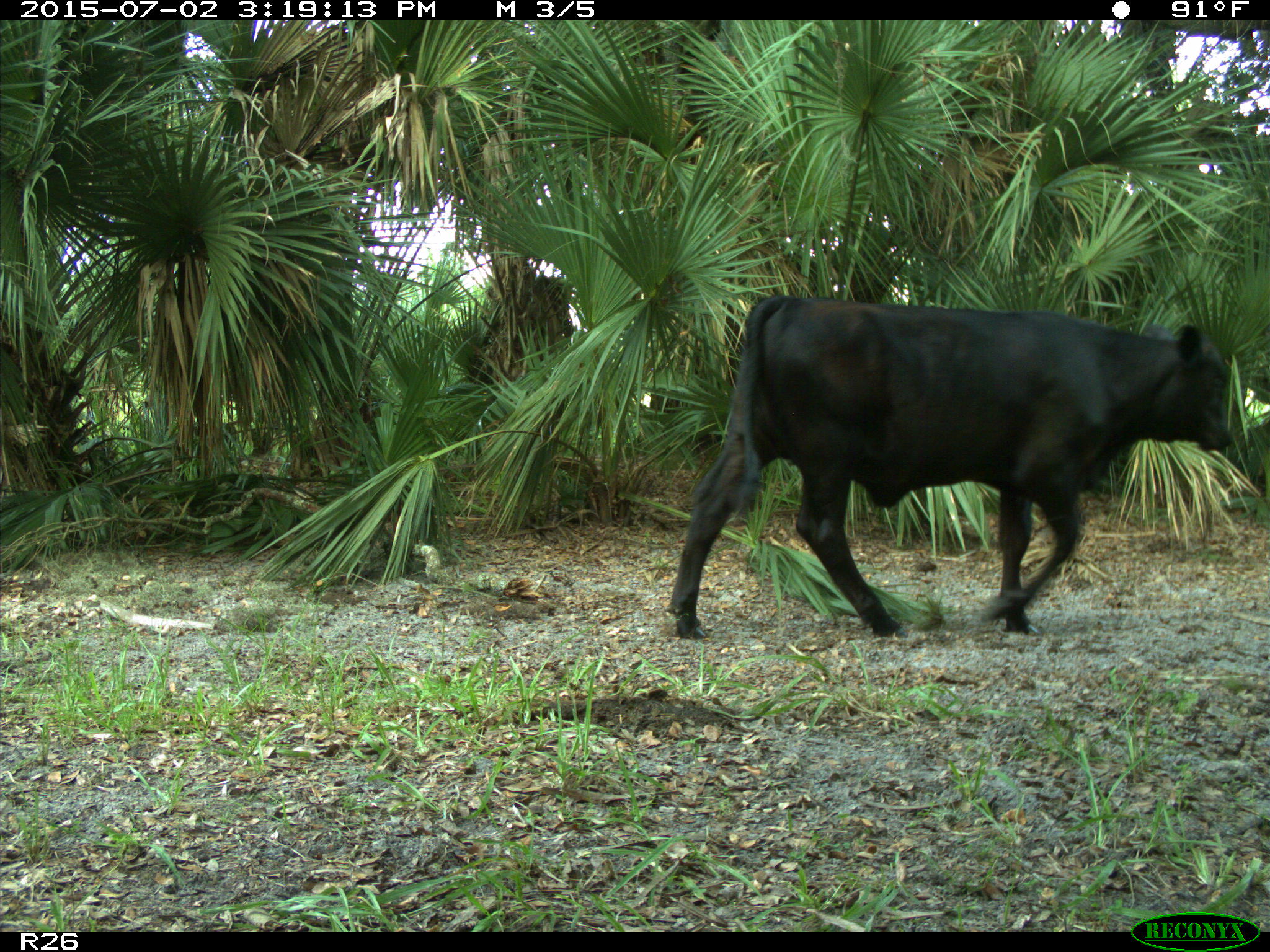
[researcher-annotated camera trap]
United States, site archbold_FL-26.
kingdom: Animalia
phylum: Chordata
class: Mammalia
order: Artiodactyla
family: Bovidae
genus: Bos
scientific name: Bos taurus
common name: domestic cow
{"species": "Bos taurus (domestic cow)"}